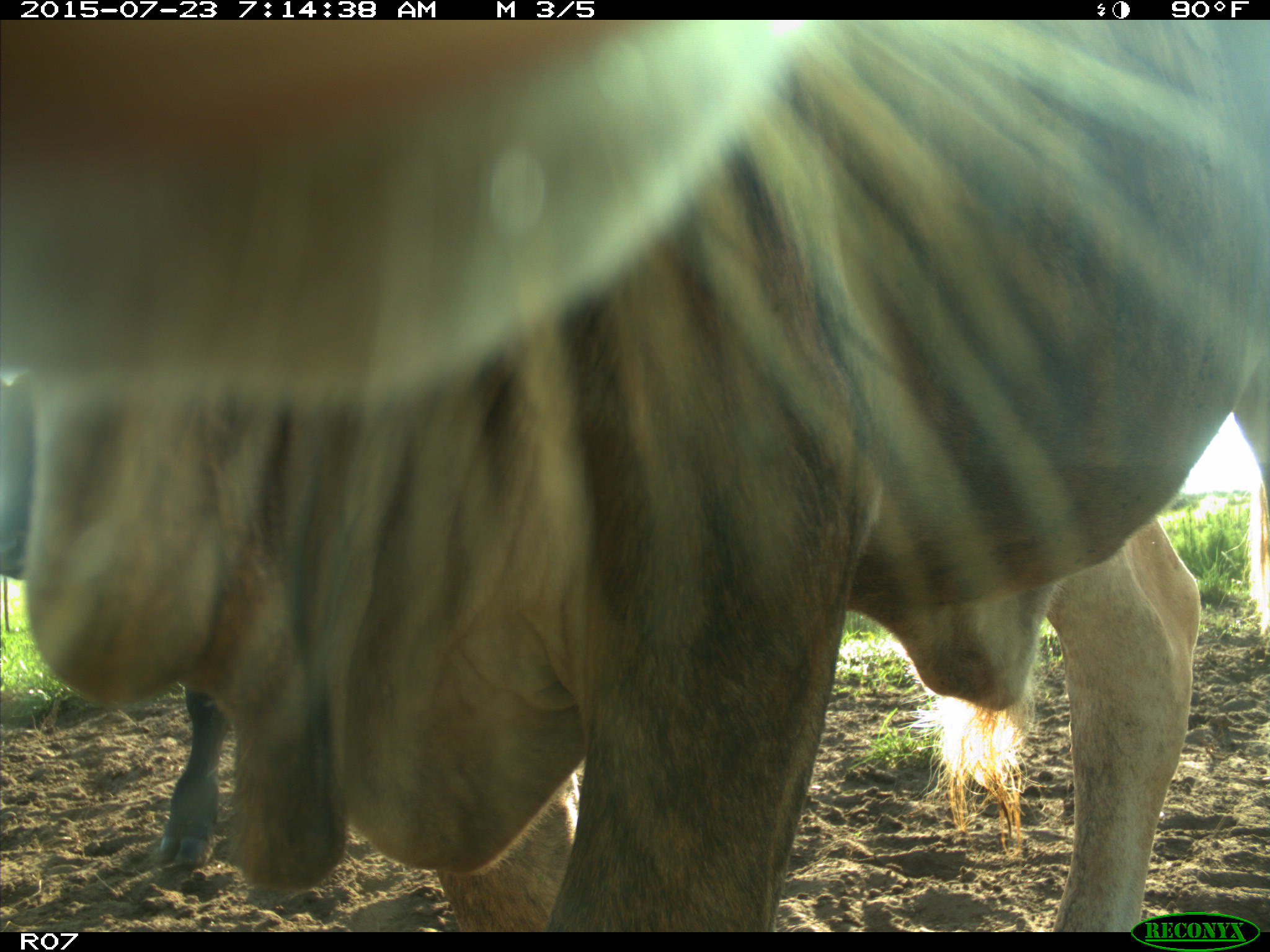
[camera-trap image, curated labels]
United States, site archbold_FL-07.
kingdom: Animalia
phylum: Chordata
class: Mammalia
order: Artiodactyla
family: Bovidae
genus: Bos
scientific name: Bos taurus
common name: domestic cow